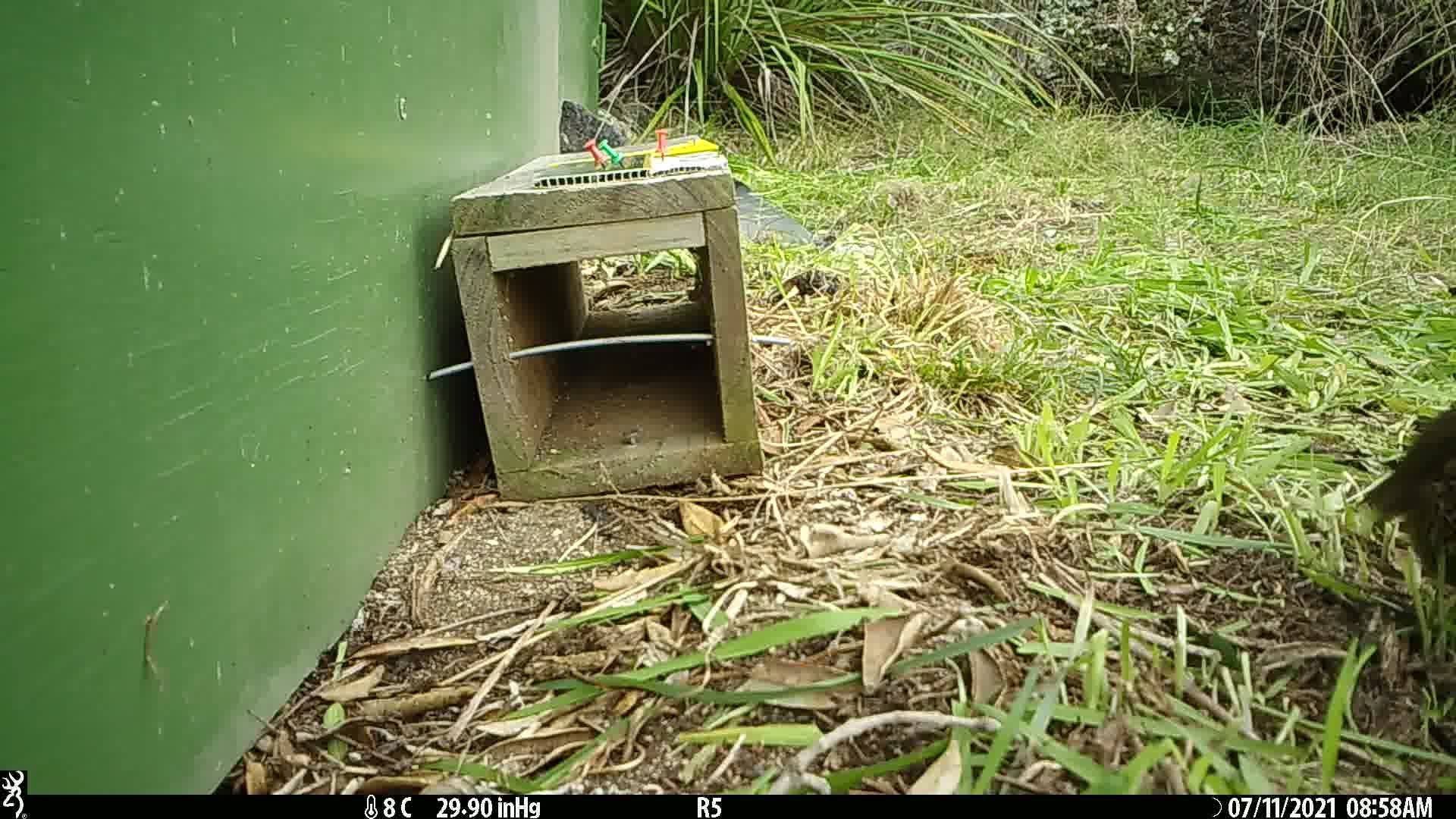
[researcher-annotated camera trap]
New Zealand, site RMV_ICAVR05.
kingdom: Animalia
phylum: Chordata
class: Aves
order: Galliformes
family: Phasianidae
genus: Synoicus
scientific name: Synoicus ypsilophorus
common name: brown quail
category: quail brown